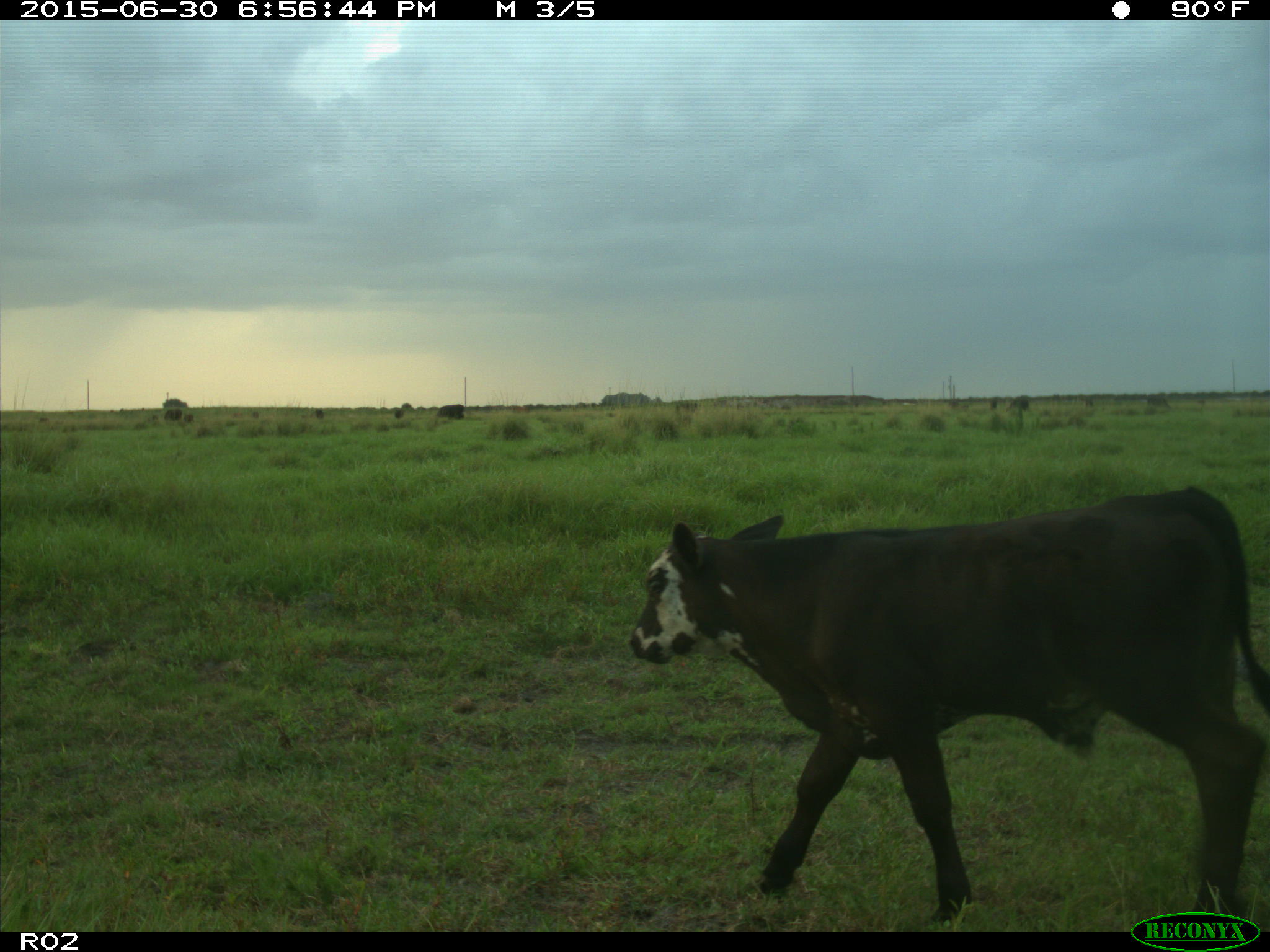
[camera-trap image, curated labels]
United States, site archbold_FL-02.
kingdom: Animalia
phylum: Chordata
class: Mammalia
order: Artiodactyla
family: Bovidae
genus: Bos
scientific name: Bos taurus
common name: domestic cow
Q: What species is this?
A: Bos taurus (domestic cow).